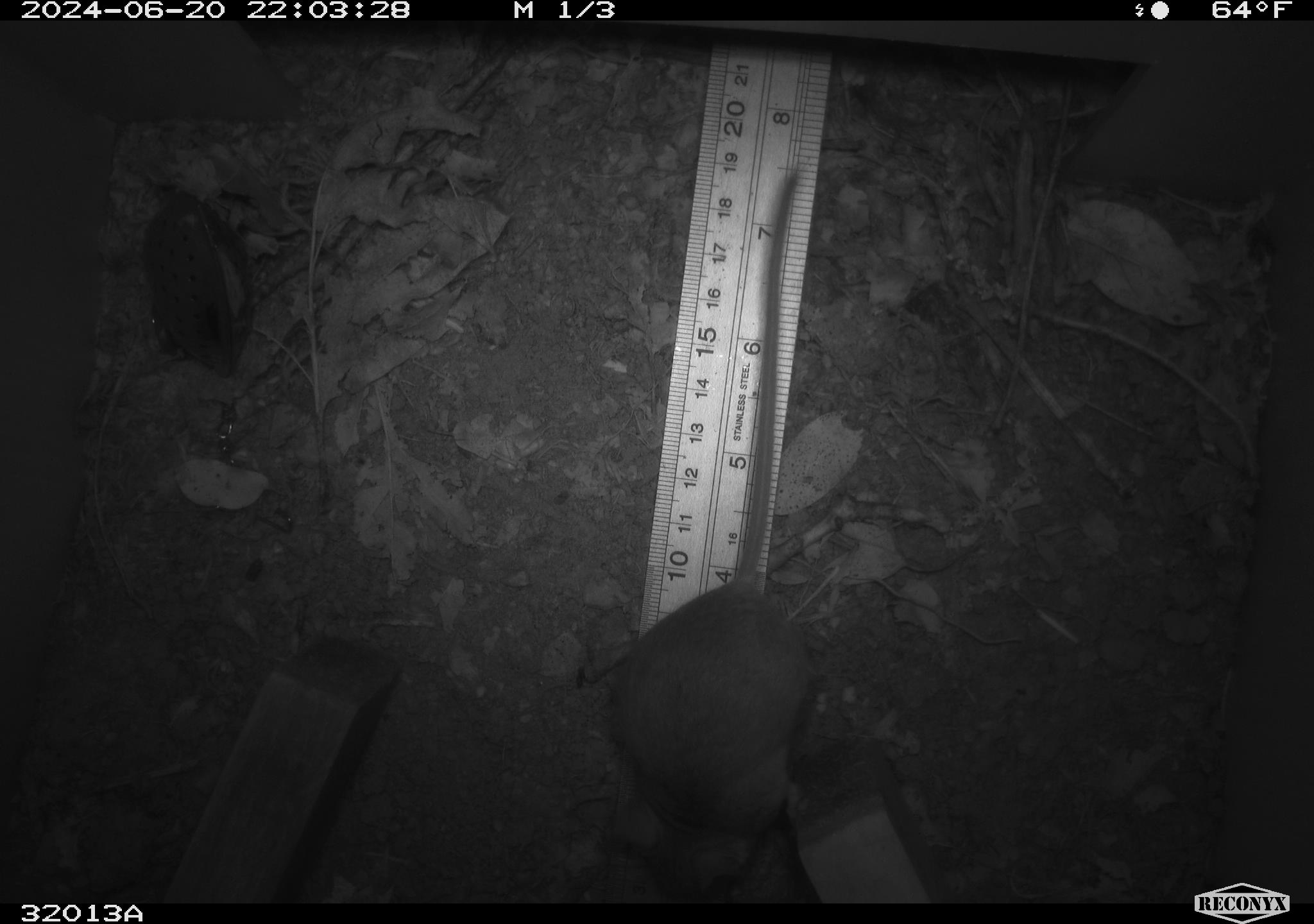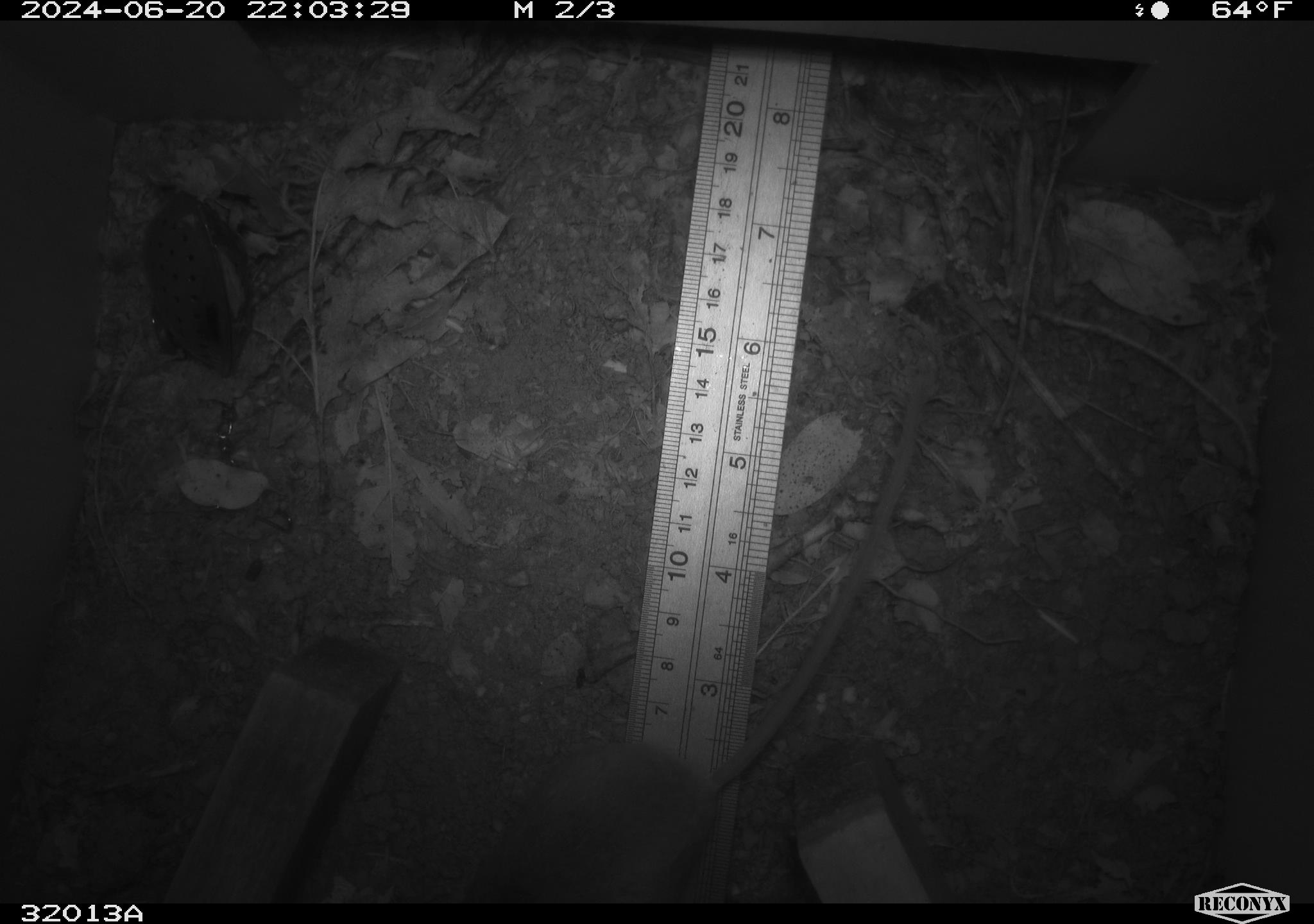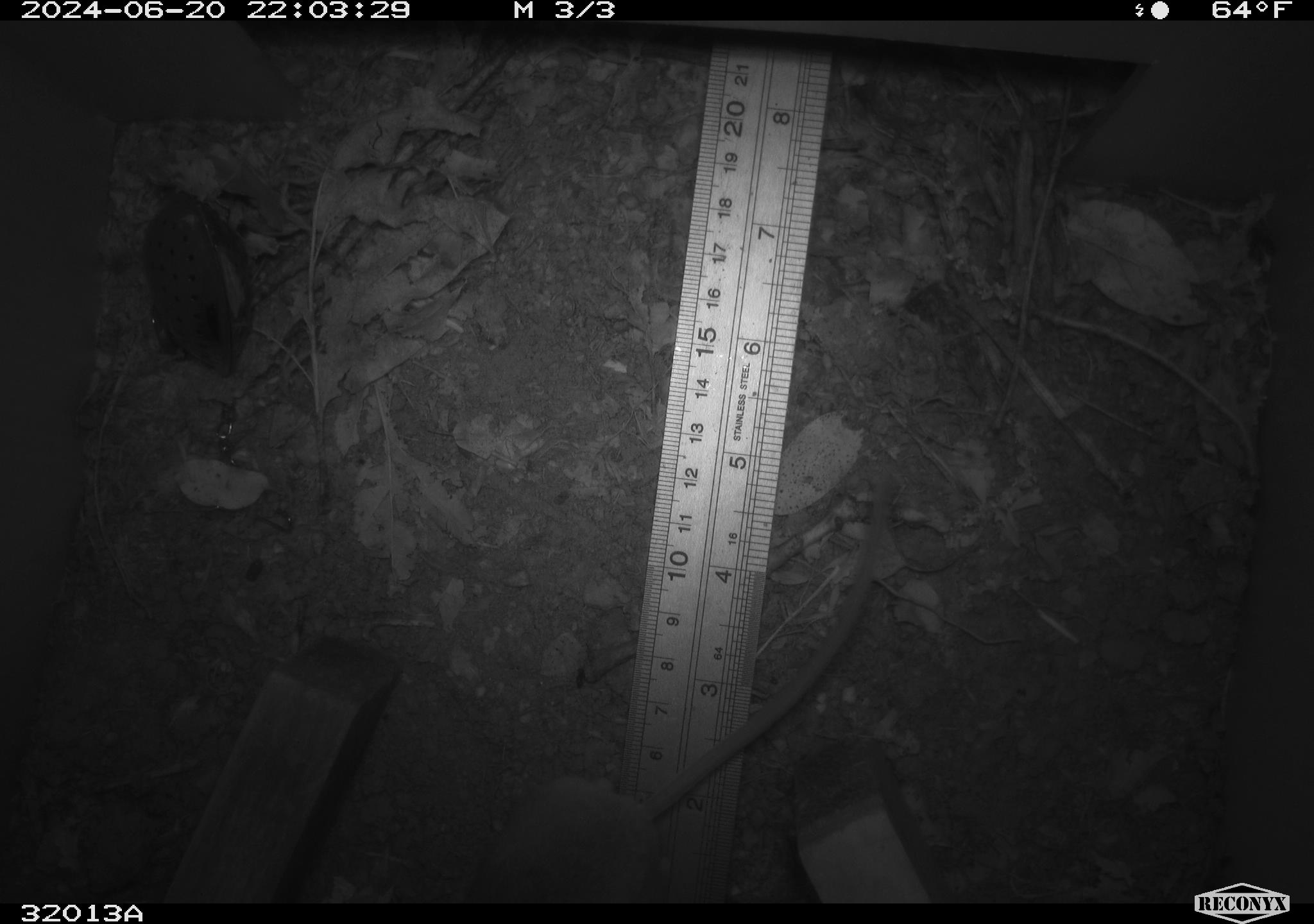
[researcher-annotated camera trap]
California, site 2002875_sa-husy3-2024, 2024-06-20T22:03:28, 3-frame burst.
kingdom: Animalia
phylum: Chordata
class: Mammalia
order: Rodentia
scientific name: Rodentia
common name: rodent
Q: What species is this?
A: Rodent (Rodentia).